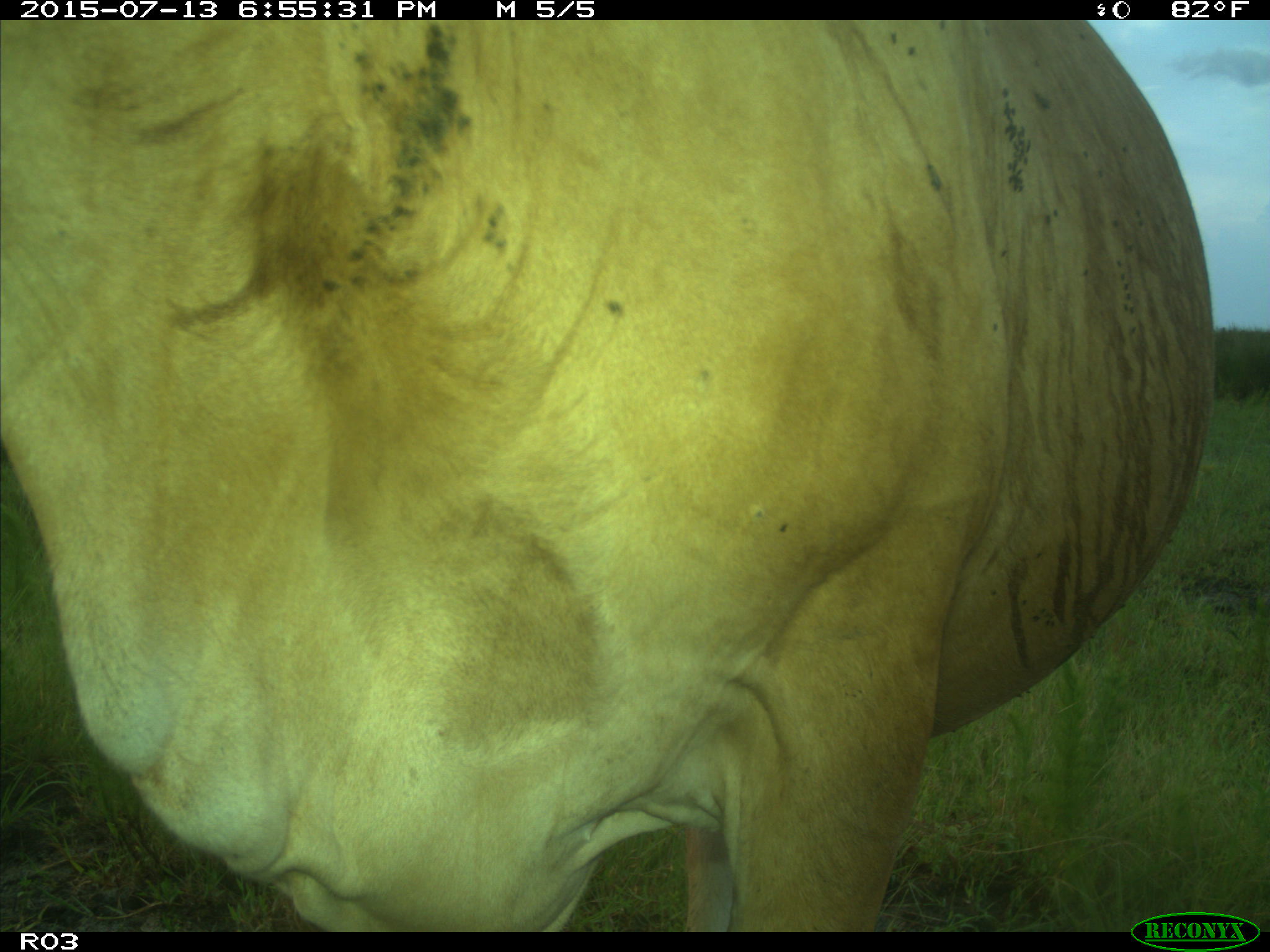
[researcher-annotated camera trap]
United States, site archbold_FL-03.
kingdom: Animalia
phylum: Chordata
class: Mammalia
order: Artiodactyla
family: Bovidae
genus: Bos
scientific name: Bos taurus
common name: domestic cow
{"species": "Bos taurus (domestic cow)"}